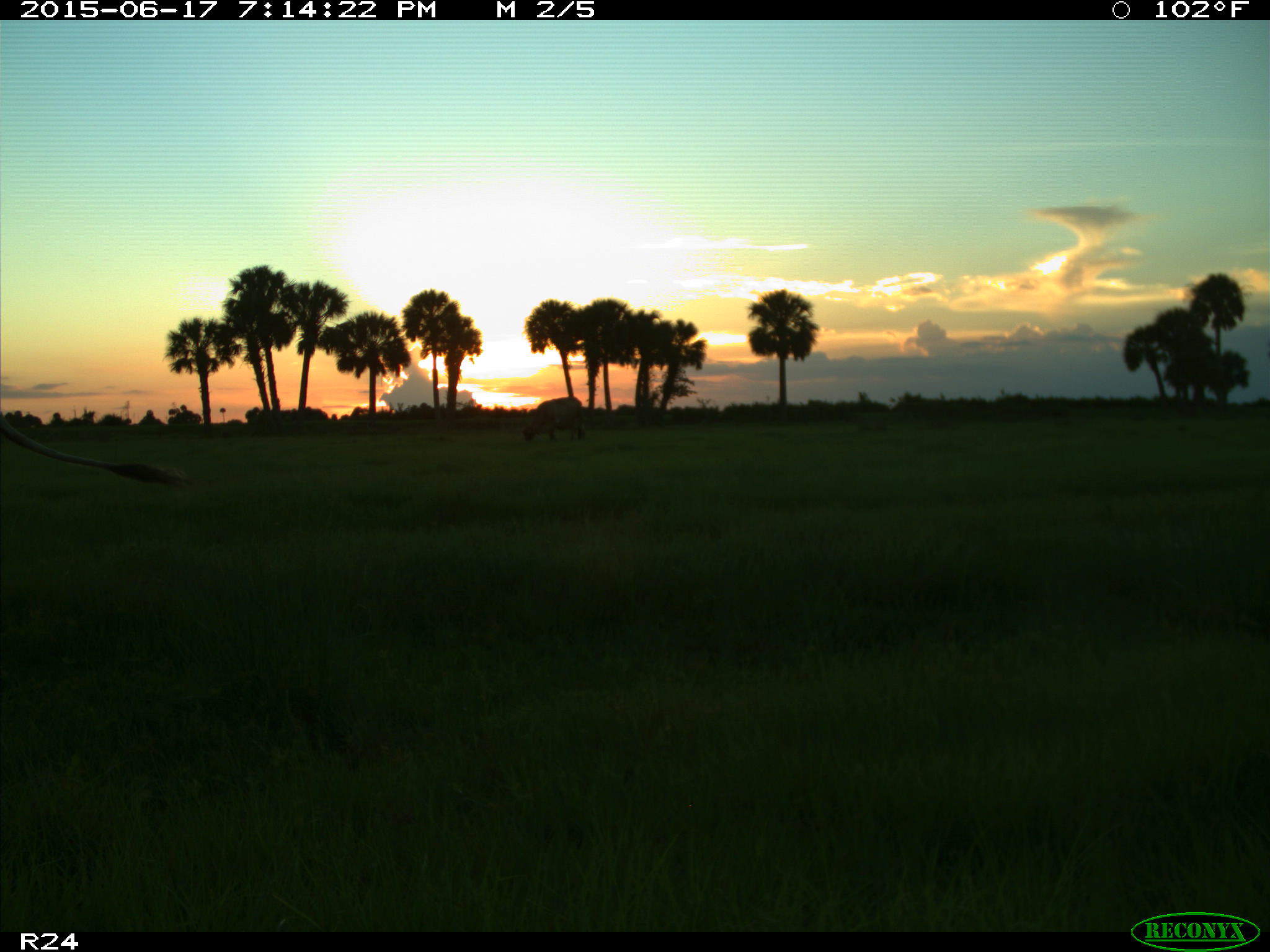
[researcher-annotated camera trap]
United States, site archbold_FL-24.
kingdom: Animalia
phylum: Chordata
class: Mammalia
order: Artiodactyla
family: Bovidae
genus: Bos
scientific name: Bos taurus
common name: domestic cow